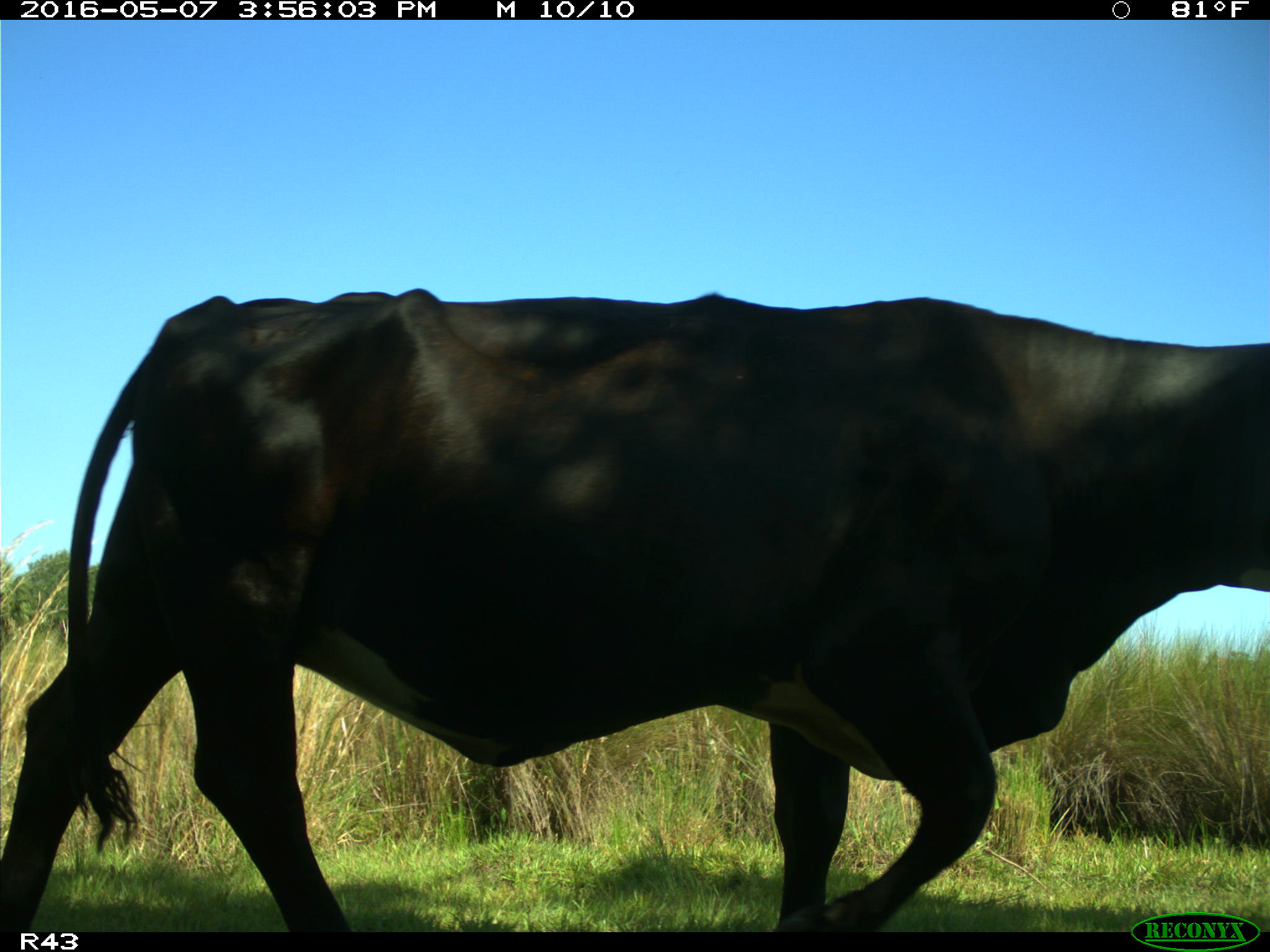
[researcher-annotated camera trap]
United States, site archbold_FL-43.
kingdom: Animalia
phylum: Chordata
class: Mammalia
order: Artiodactyla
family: Bovidae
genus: Bos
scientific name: Bos taurus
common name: domestic cow